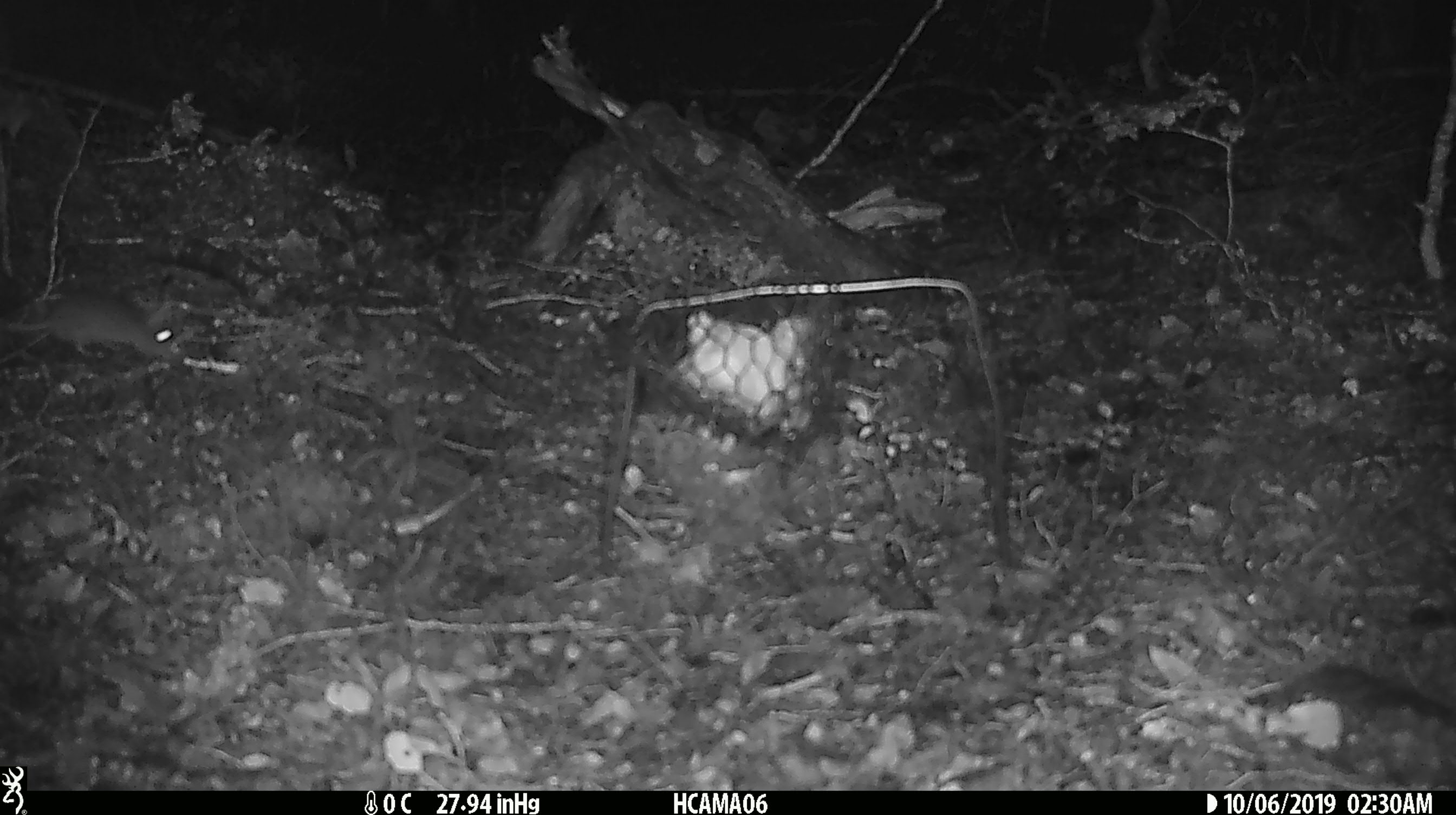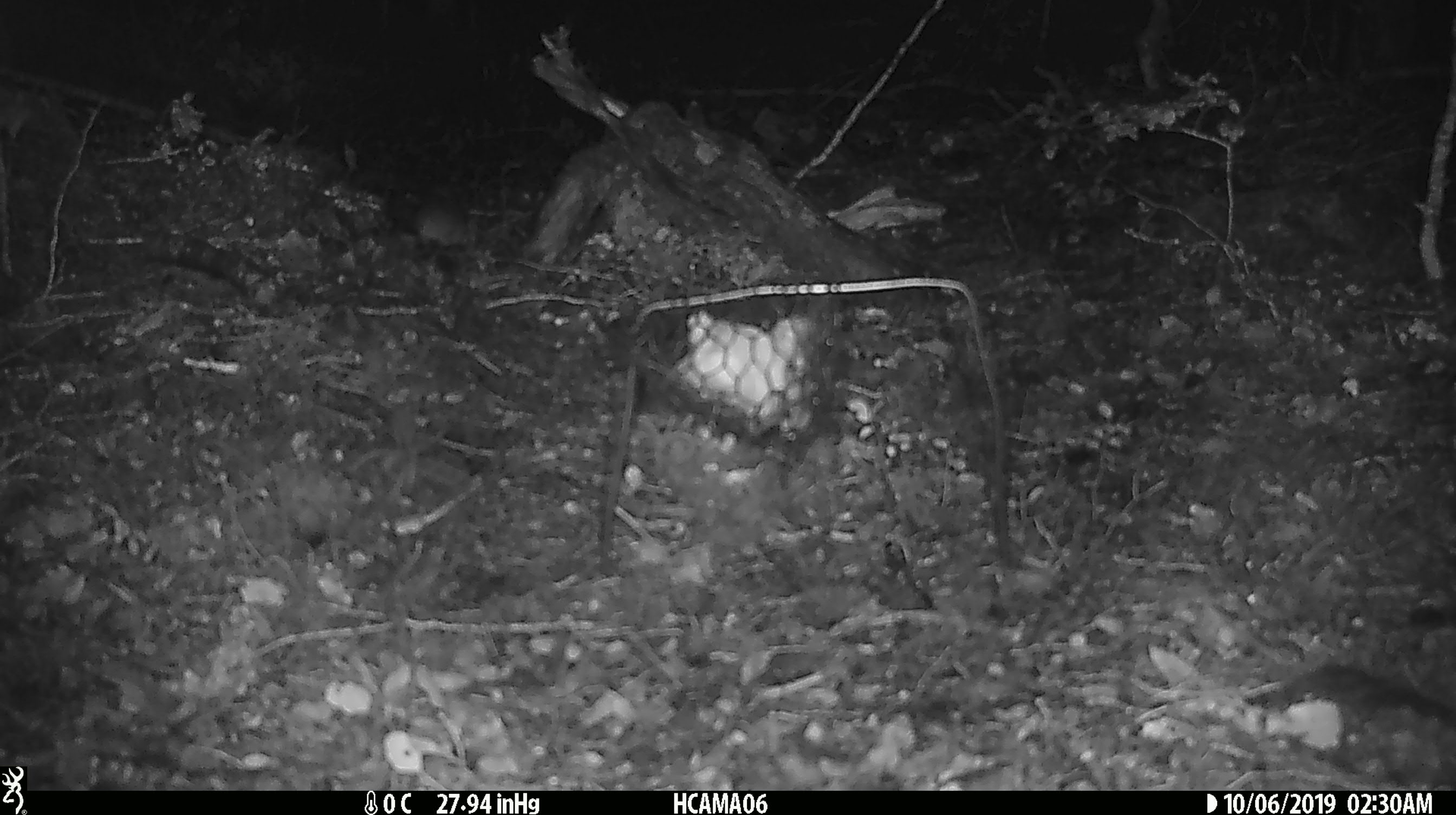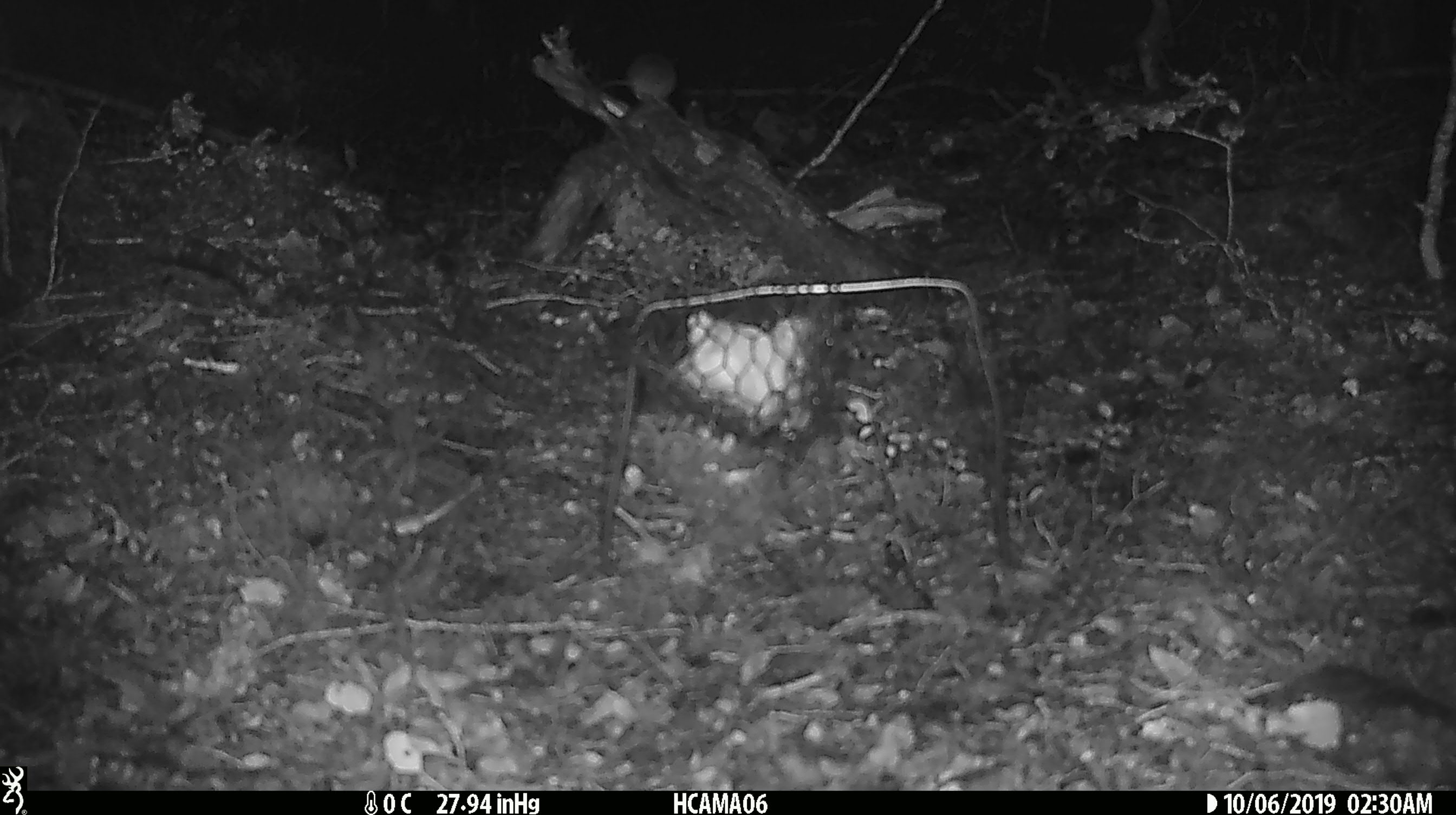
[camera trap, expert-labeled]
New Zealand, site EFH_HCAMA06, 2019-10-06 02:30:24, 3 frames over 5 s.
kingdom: Animalia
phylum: Chordata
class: Mammalia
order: Rodentia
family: Muridae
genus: Mus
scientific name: Mus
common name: mouse